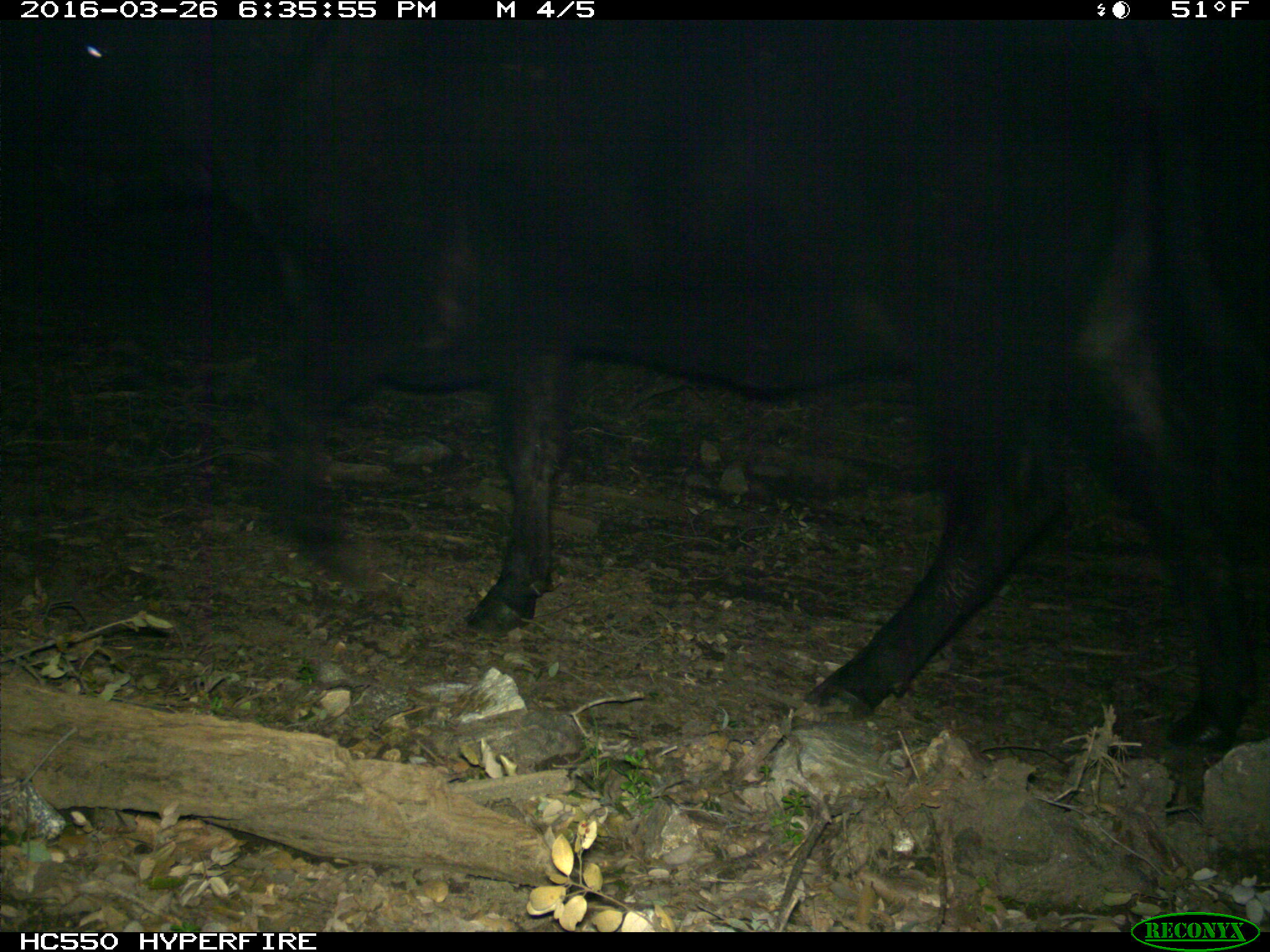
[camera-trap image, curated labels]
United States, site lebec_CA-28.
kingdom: Animalia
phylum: Chordata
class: Mammalia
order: Artiodactyla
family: Bovidae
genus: Bos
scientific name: Bos taurus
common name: domestic cow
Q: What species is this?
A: Bos taurus (domestic cow).